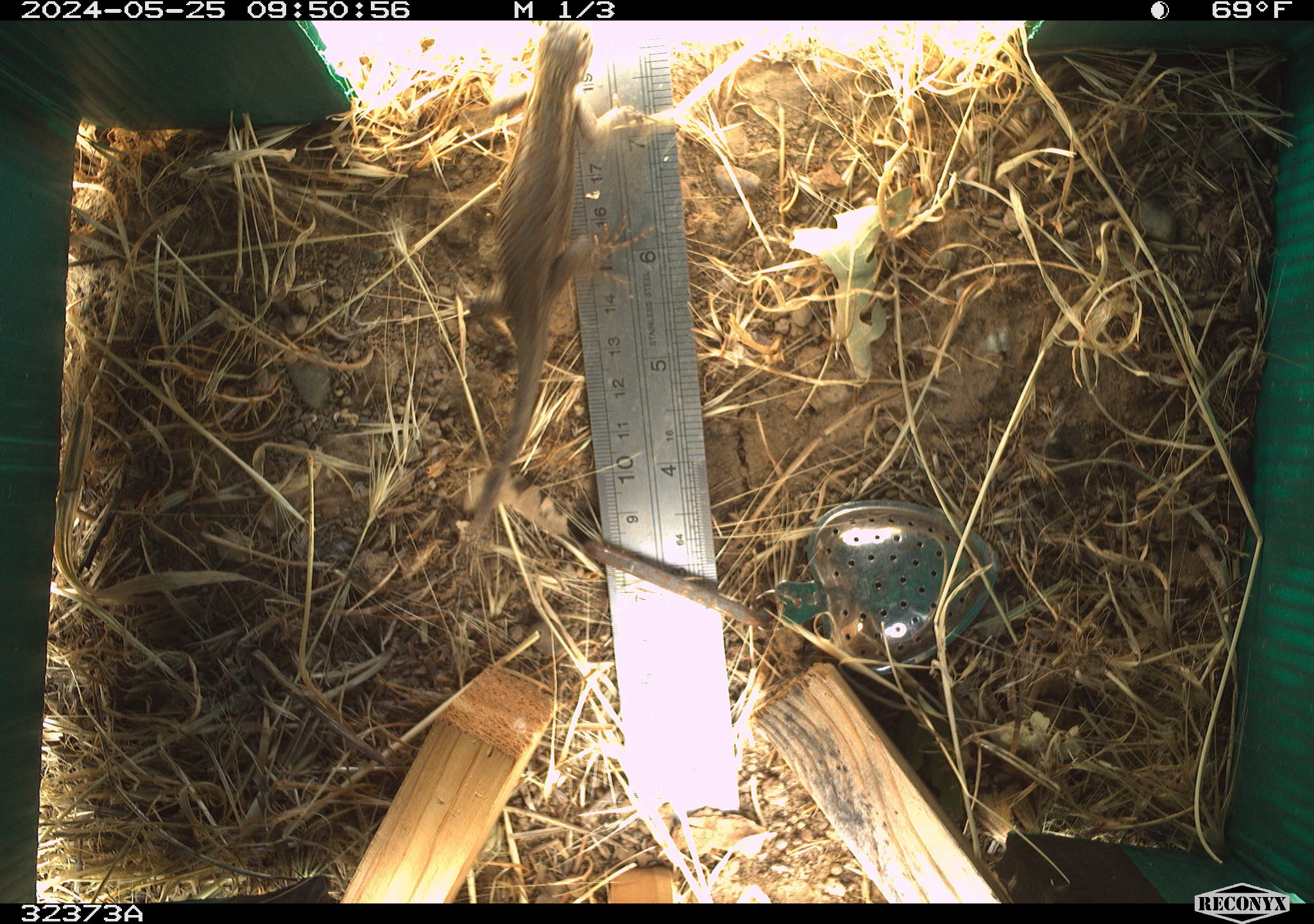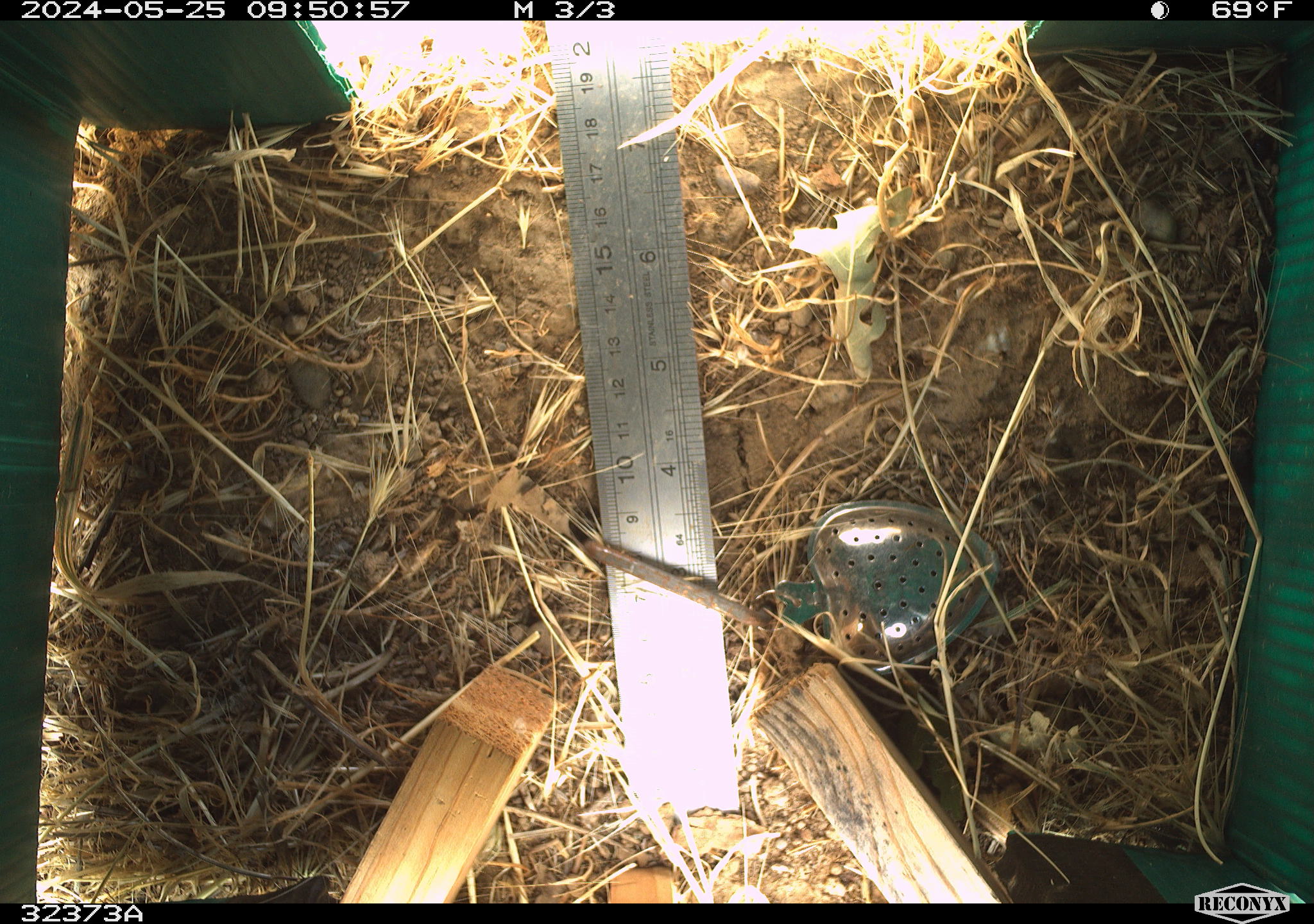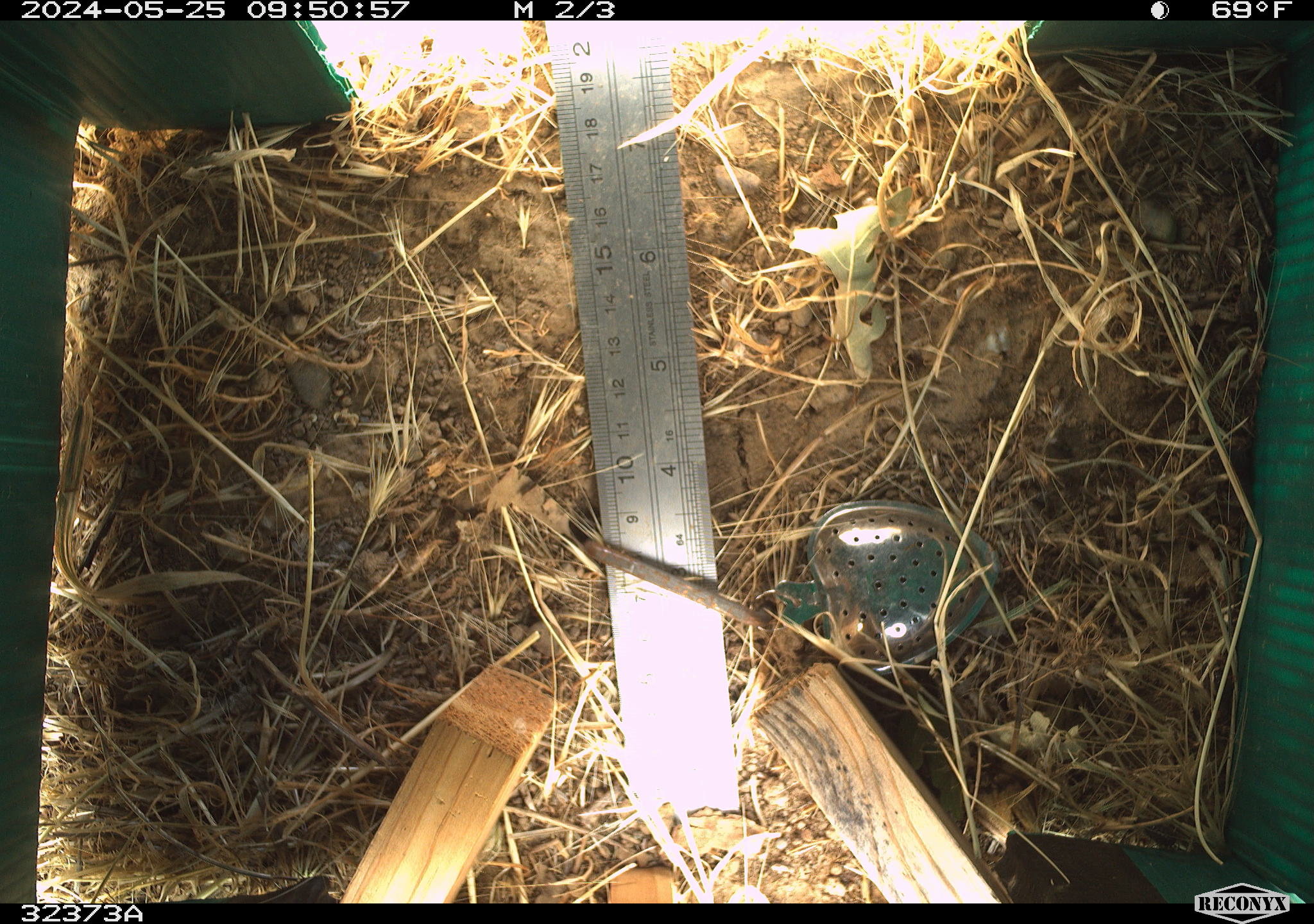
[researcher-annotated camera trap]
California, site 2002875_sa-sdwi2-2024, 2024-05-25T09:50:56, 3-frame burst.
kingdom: Animalia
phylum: Chordata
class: Reptilia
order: Squamata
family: Phrynosomatidae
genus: Sceloporus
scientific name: Sceloporus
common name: spiny lizards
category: sceloporus species